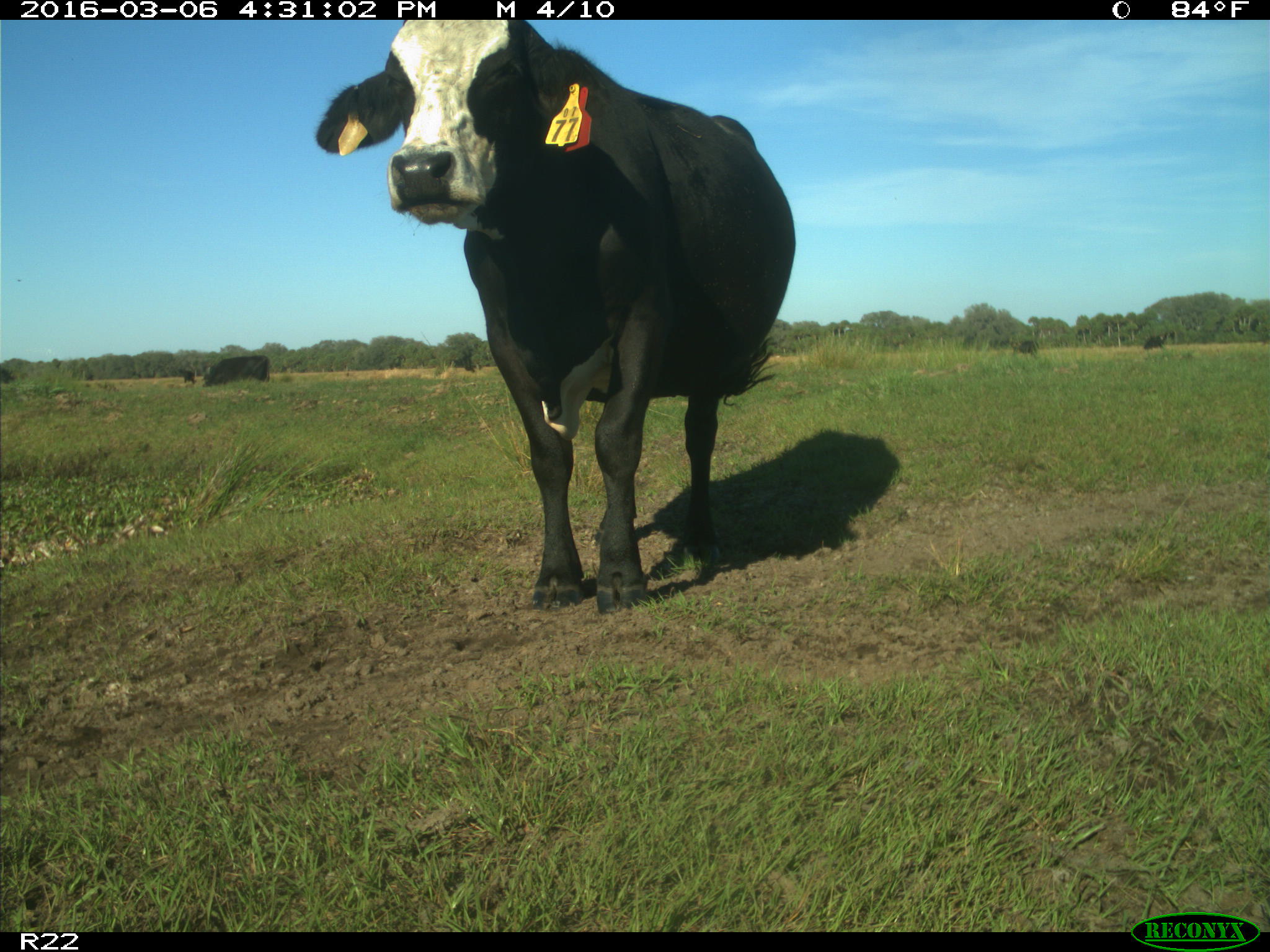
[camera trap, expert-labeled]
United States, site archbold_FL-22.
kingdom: Animalia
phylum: Chordata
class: Mammalia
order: Artiodactyla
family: Bovidae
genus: Bos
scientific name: Bos taurus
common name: domestic cow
Bos taurus (domestic cow).